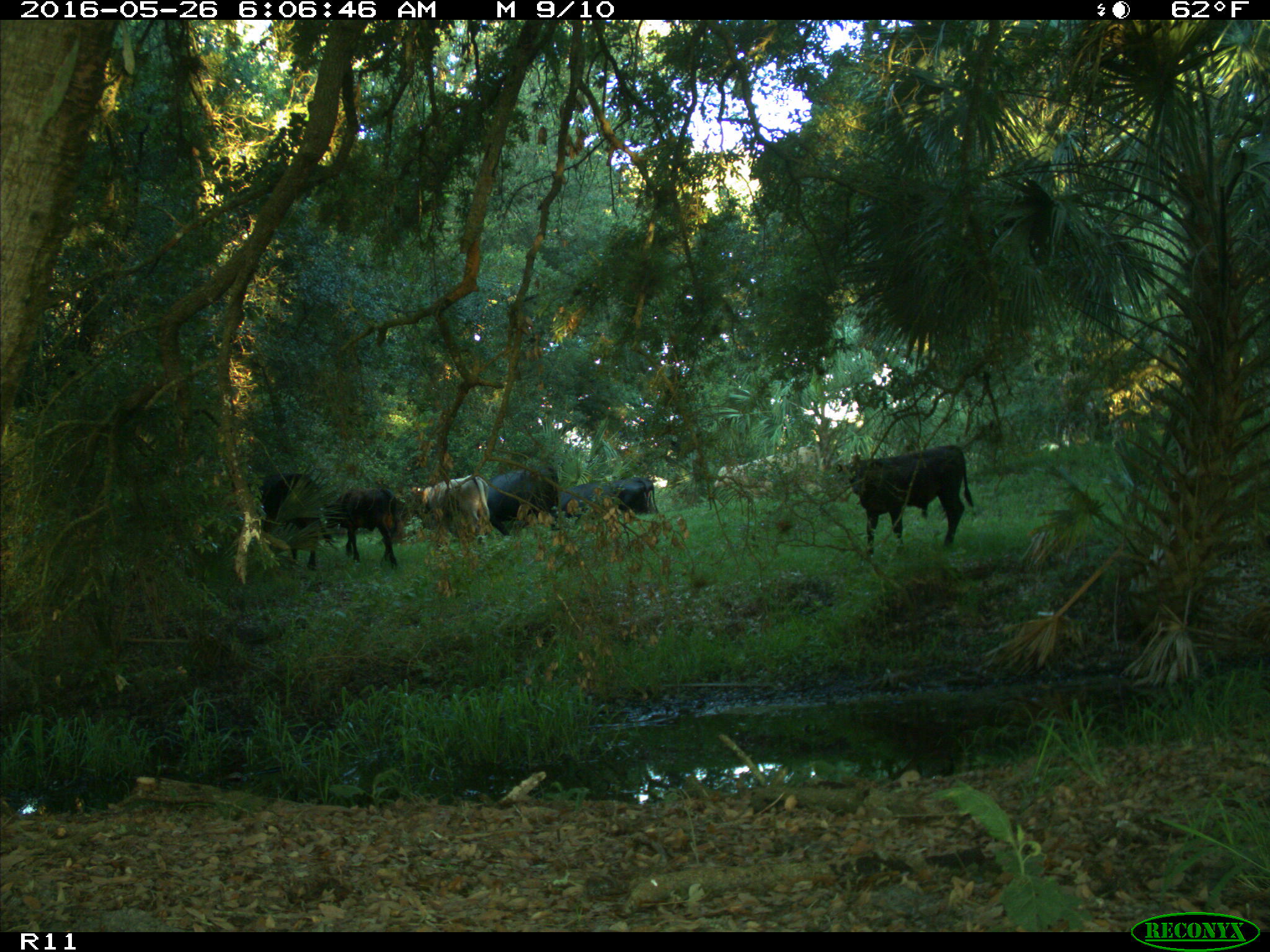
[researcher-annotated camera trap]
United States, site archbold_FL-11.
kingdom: Animalia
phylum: Chordata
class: Mammalia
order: Artiodactyla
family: Bovidae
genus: Bos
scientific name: Bos taurus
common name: domestic cow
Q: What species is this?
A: Bos taurus (domestic cow).